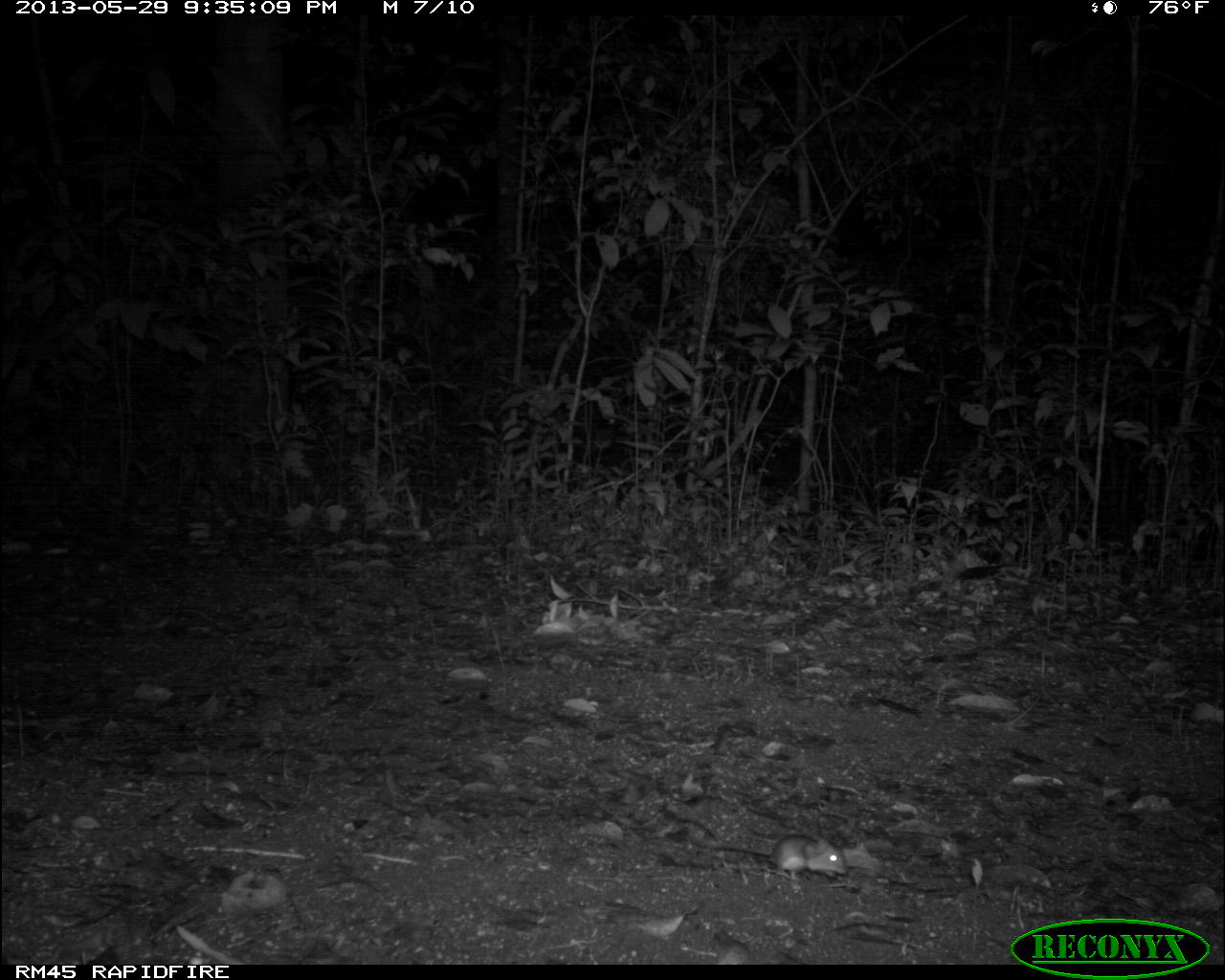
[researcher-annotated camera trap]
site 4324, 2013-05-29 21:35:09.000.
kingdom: Animalia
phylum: Chordata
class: Mammalia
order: Rodentia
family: Cricetidae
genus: Peromyscus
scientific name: Peromyscus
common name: deermice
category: peromyscus sp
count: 1